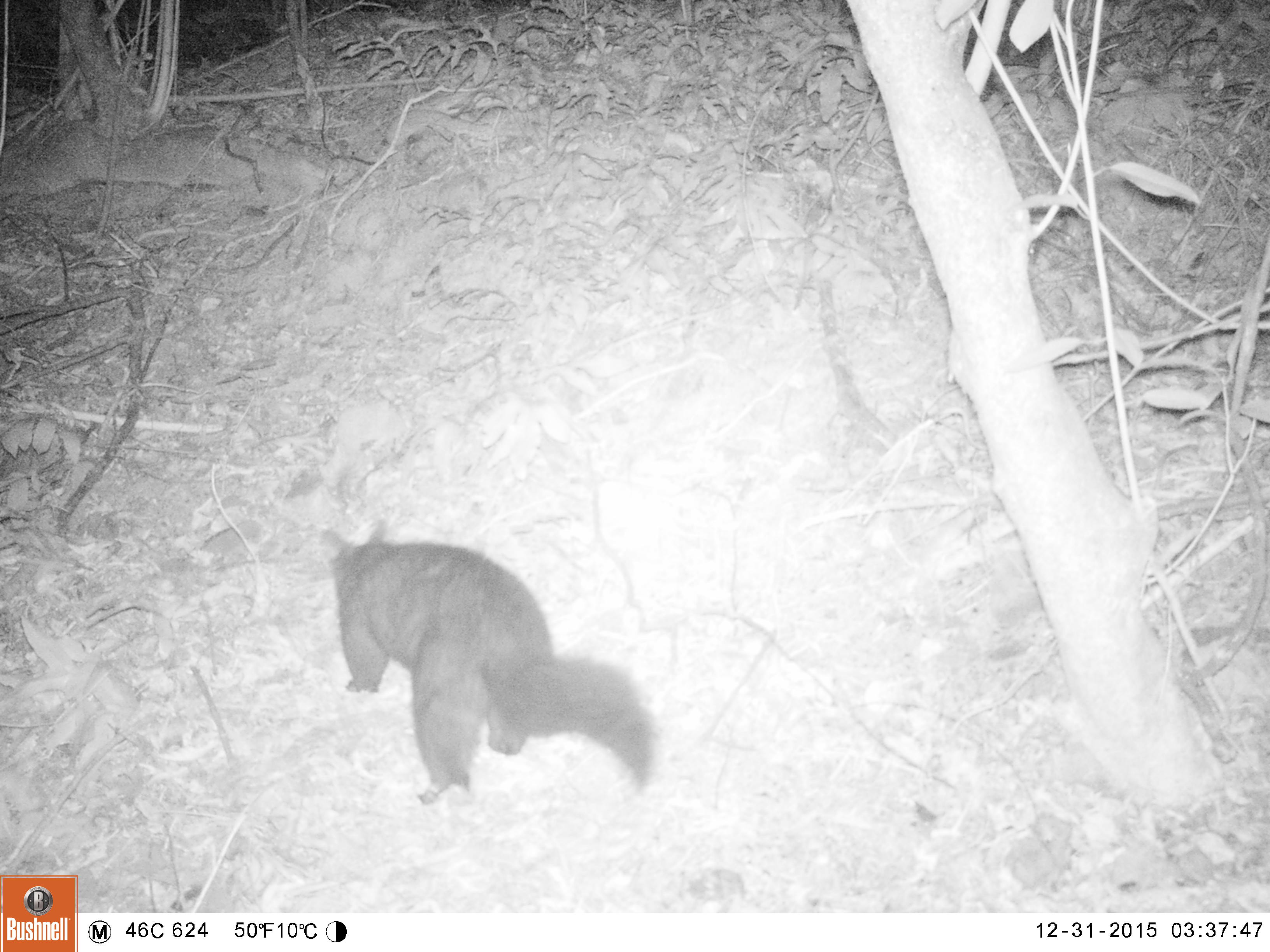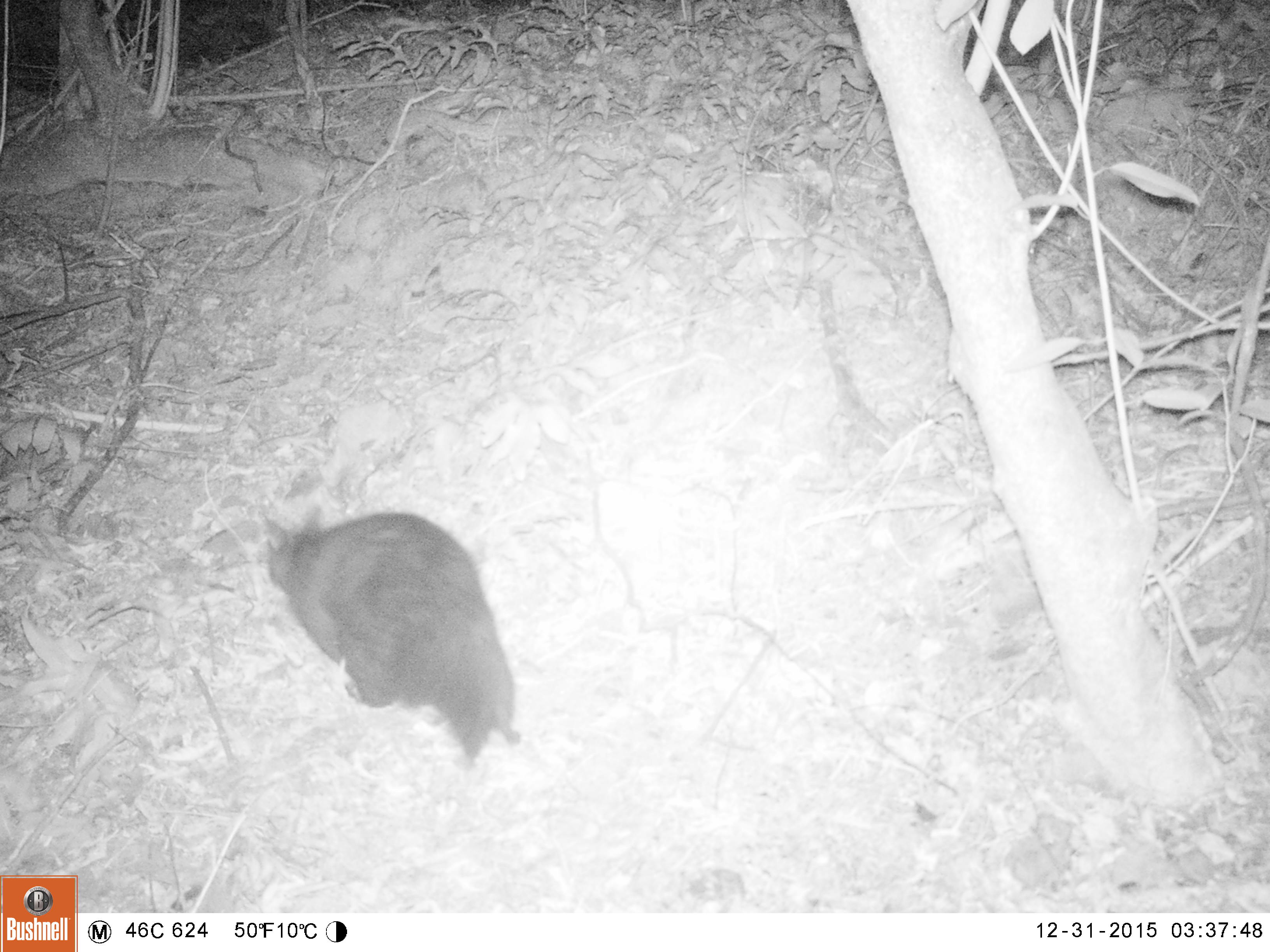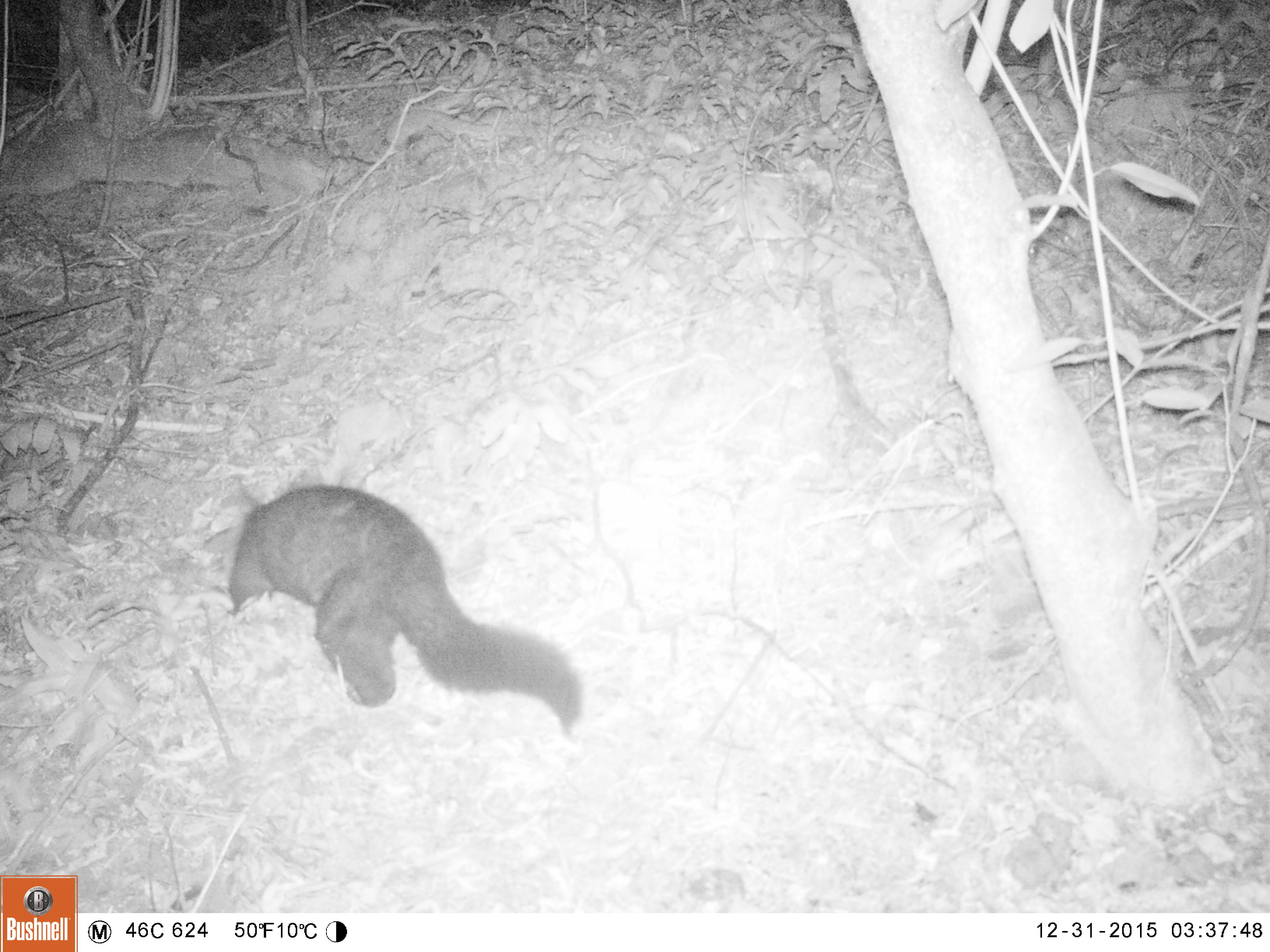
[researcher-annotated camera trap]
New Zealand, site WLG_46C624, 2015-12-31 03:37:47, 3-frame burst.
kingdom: Animalia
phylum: Chordata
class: Mammalia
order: Diprotodontia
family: Phalangeridae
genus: Trichosurus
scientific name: Trichosurus vulpecula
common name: common brushtail possum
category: possum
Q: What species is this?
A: Possum (common brushtail possum) (Trichosurus vulpecula).